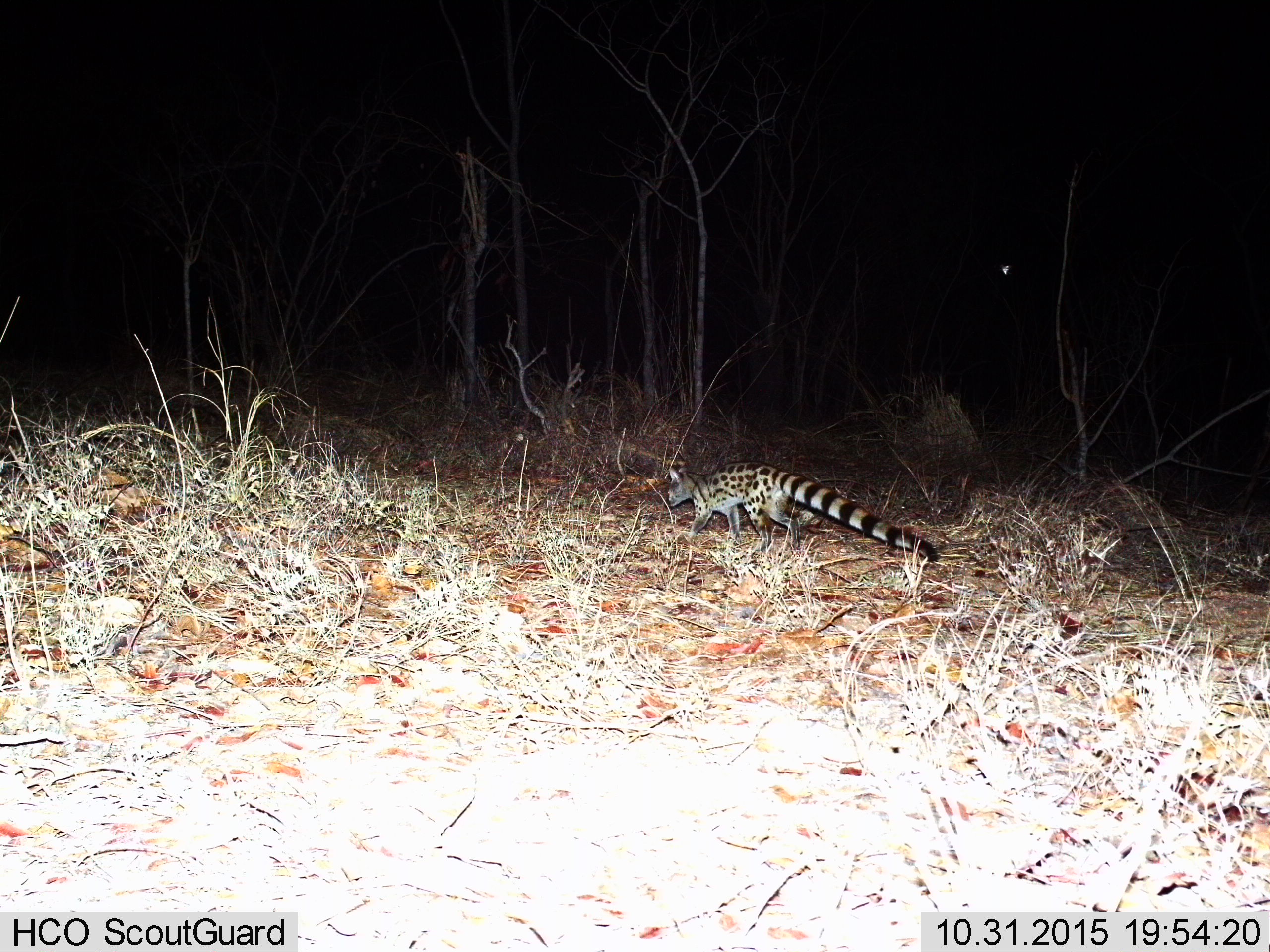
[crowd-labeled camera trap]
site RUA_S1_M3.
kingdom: Animalia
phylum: Chordata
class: Mammalia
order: Carnivora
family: Viverridae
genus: Genetta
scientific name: Genetta genetta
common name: small-spotted genet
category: genetcommonsmallspotted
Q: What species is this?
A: Genetcommonsmallspotted (small-spotted genet) (Genetta genetta).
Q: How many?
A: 1.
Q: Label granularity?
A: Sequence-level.